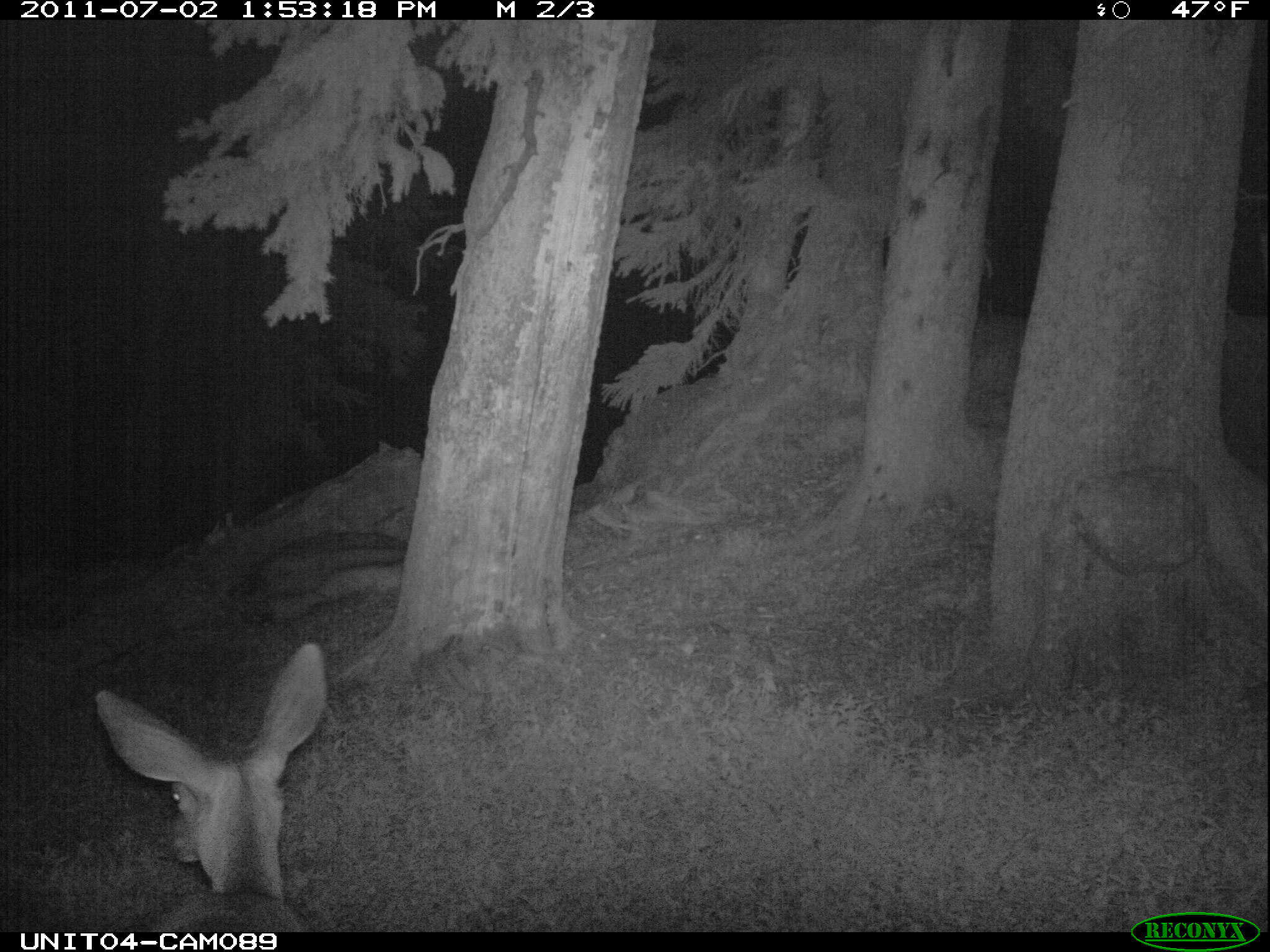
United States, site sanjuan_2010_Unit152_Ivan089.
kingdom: Animalia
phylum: Chordata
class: Mammalia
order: Artiodactyla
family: Cervidae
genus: Odocoileus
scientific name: Odocoileus hemionus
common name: mule deer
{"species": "Odocoileus hemionus (mule deer)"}